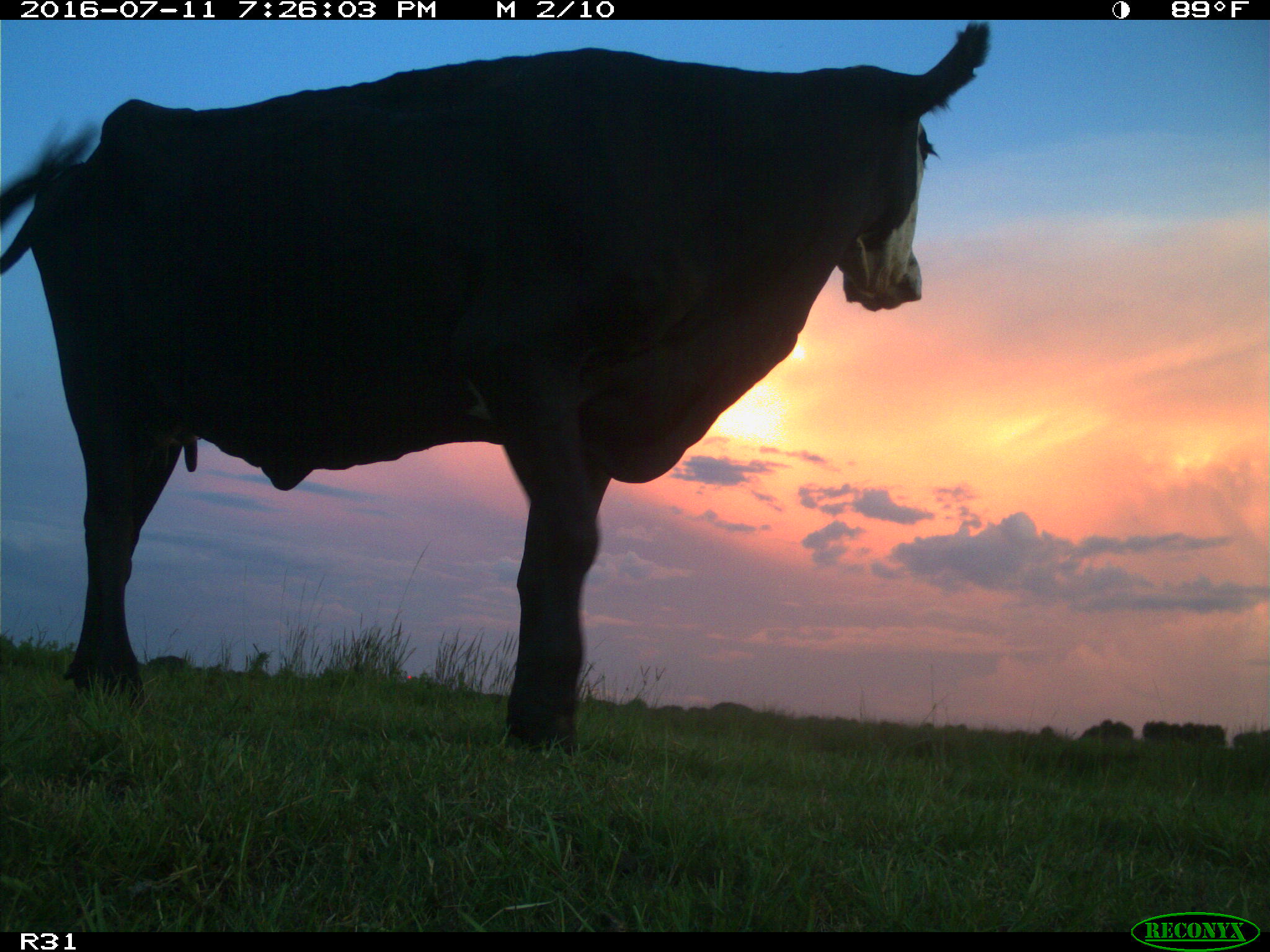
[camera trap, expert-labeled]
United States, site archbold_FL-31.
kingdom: Animalia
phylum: Chordata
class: Mammalia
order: Artiodactyla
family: Bovidae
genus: Bos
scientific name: Bos taurus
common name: domestic cow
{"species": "Bos taurus (domestic cow)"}